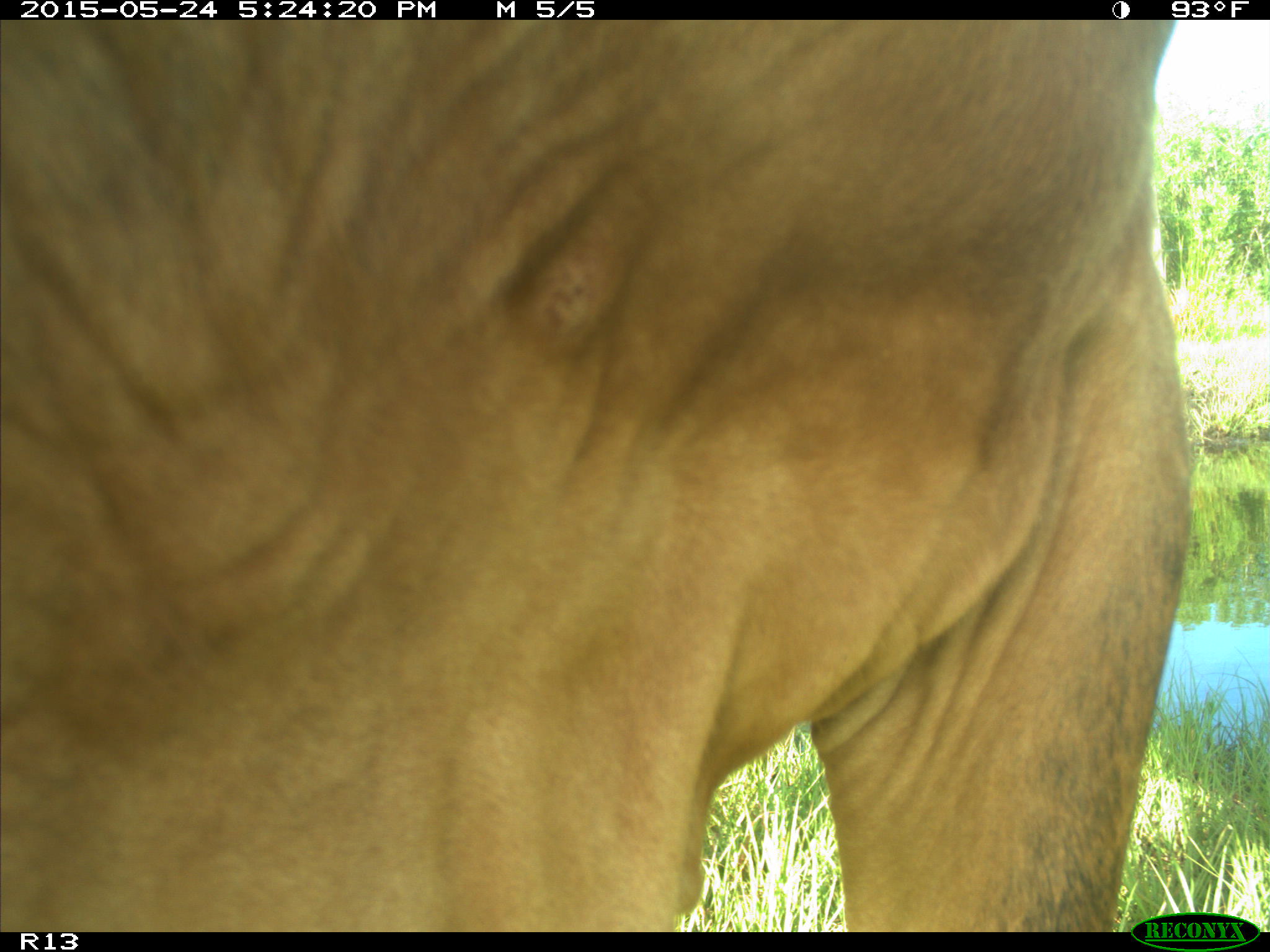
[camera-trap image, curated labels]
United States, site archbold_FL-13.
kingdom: Animalia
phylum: Chordata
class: Mammalia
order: Artiodactyla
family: Bovidae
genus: Bos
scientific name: Bos taurus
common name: domestic cow